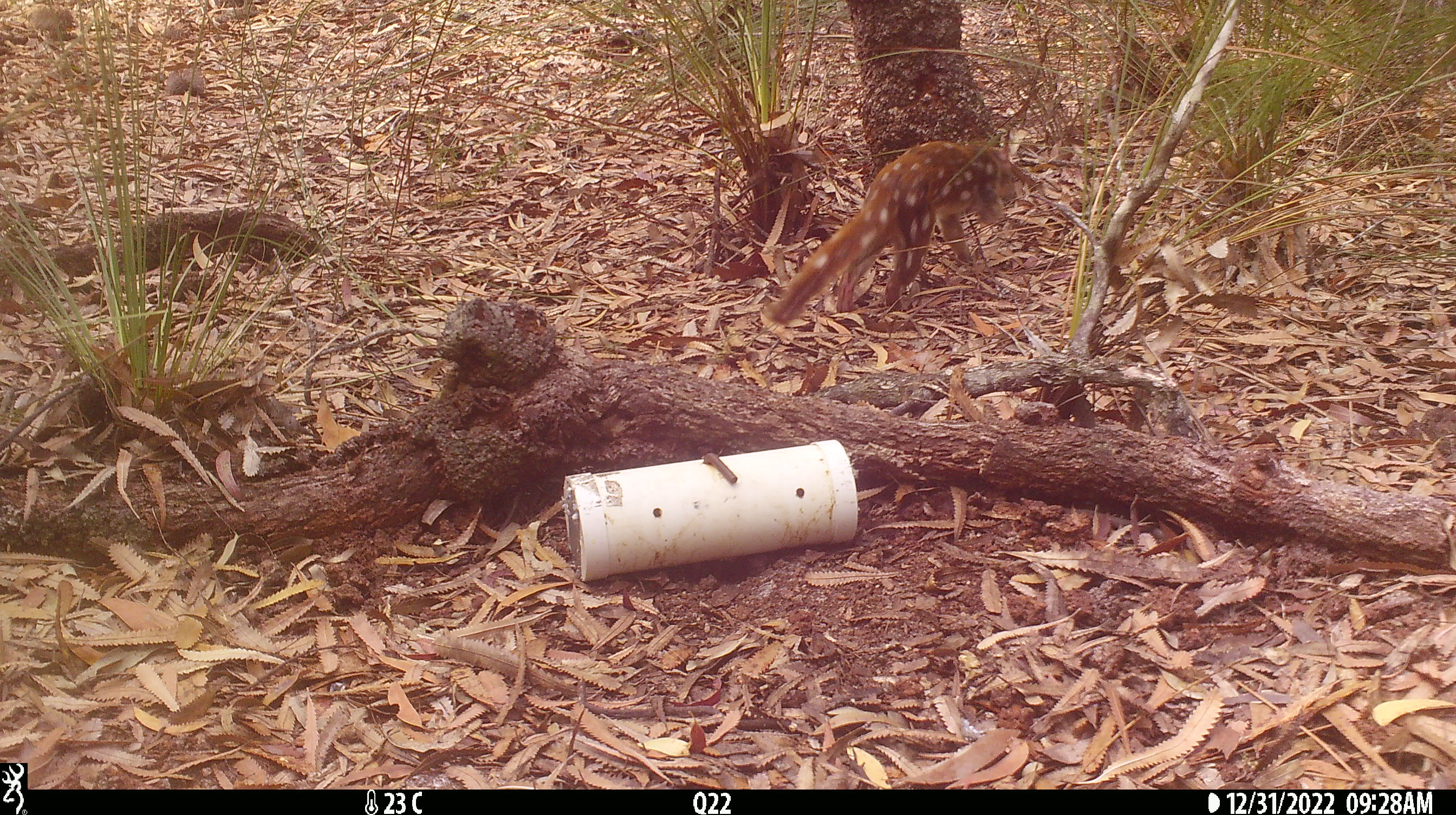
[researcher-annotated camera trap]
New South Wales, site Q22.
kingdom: Animalia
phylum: Chordata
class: Mammalia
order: Dasyuromorphia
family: Dasyuridae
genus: Dasyurus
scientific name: Dasyurus maculatus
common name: spotted-tailed quoll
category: quoll